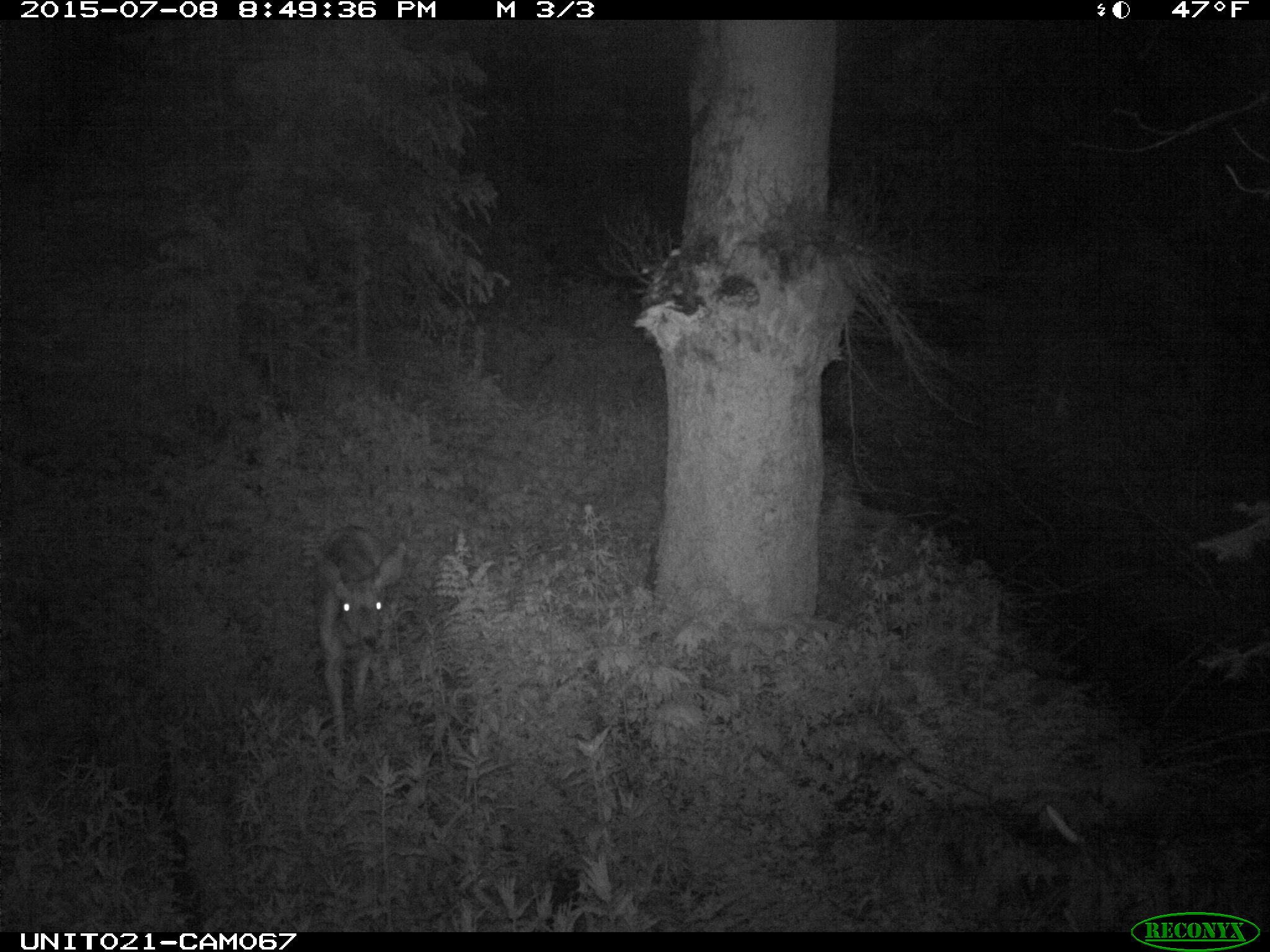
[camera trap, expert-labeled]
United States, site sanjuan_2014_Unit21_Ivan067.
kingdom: Animalia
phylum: Chordata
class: Mammalia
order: Artiodactyla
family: Cervidae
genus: Odocoileus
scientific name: Odocoileus hemionus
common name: mule deer